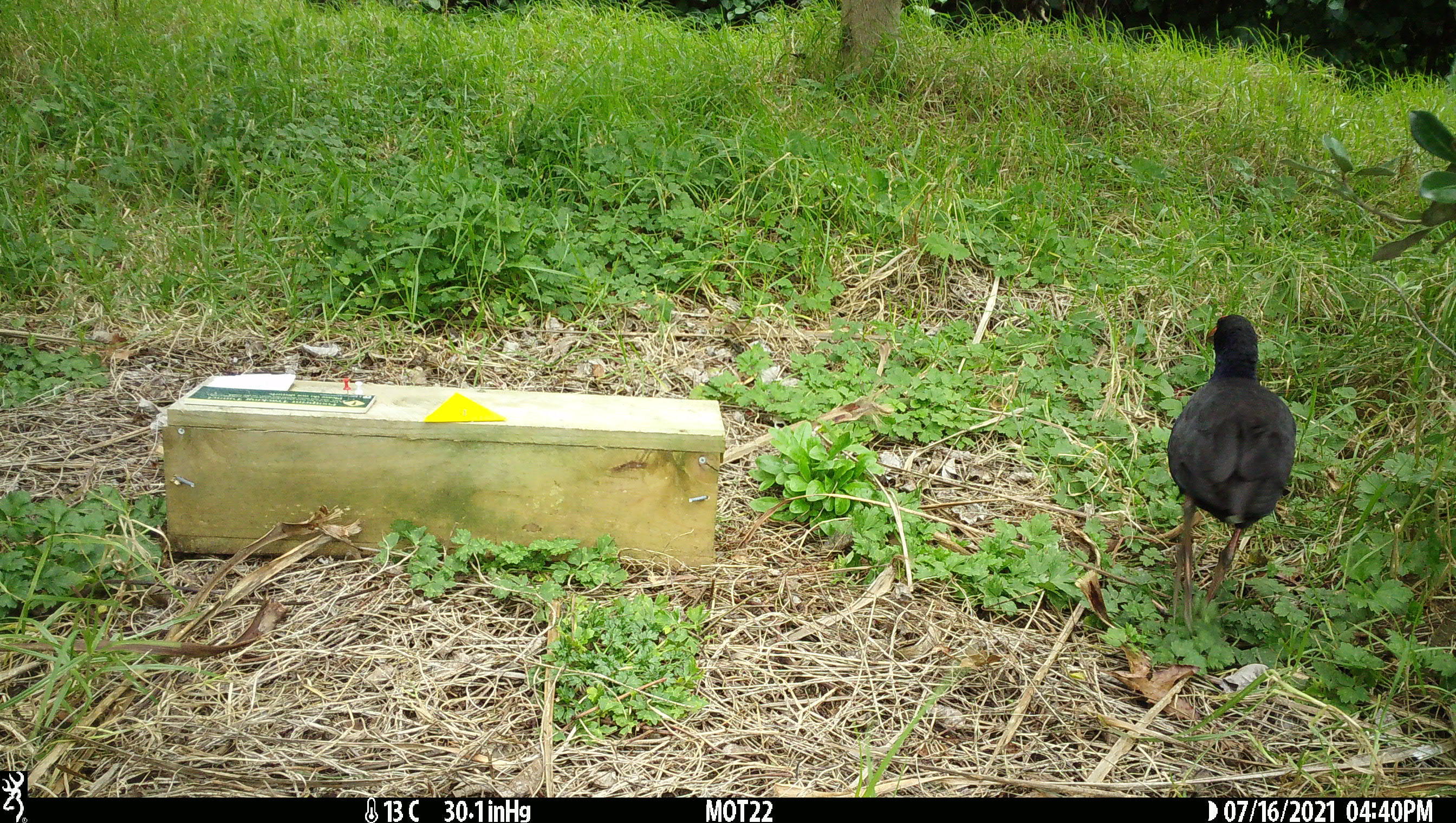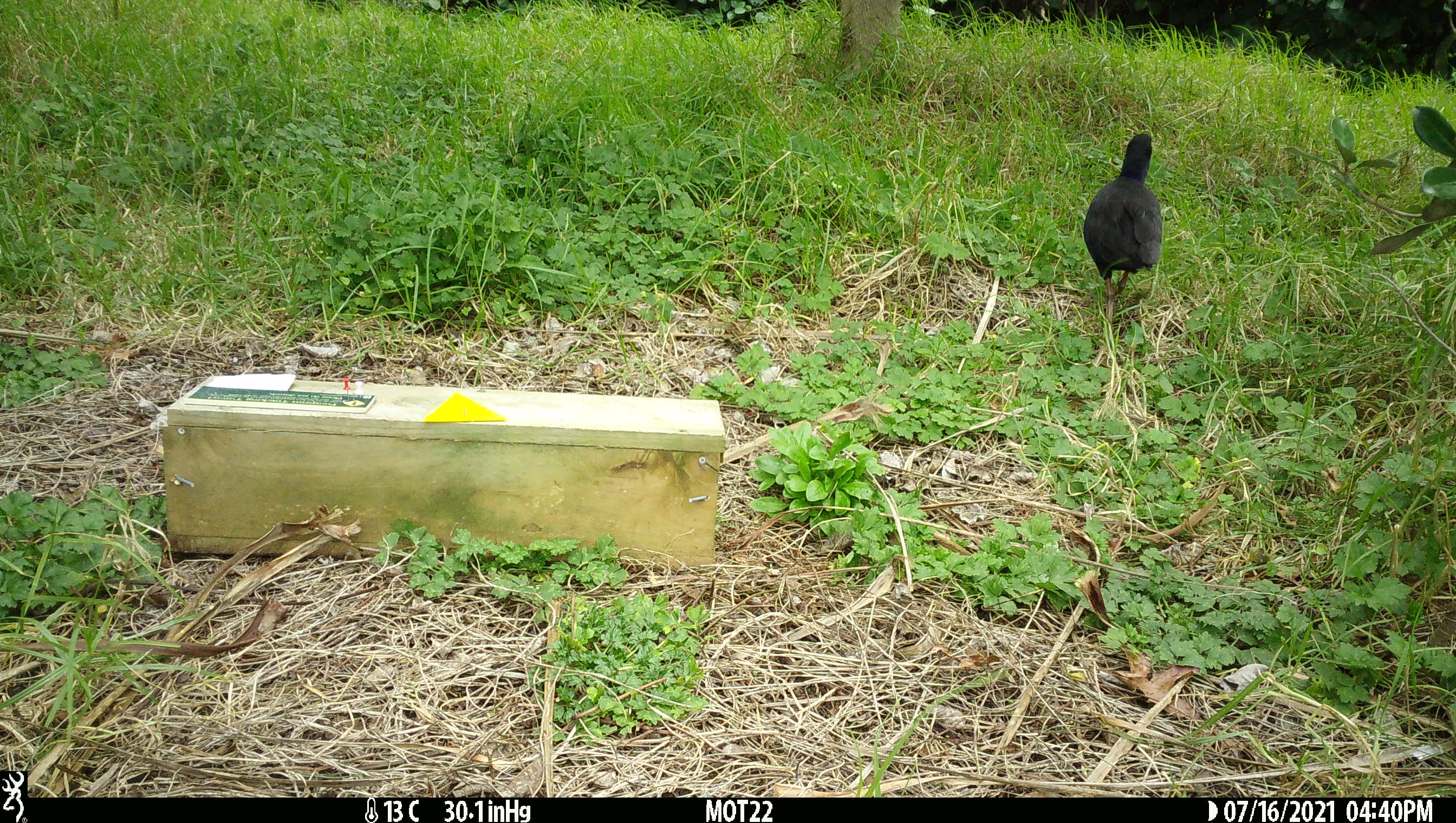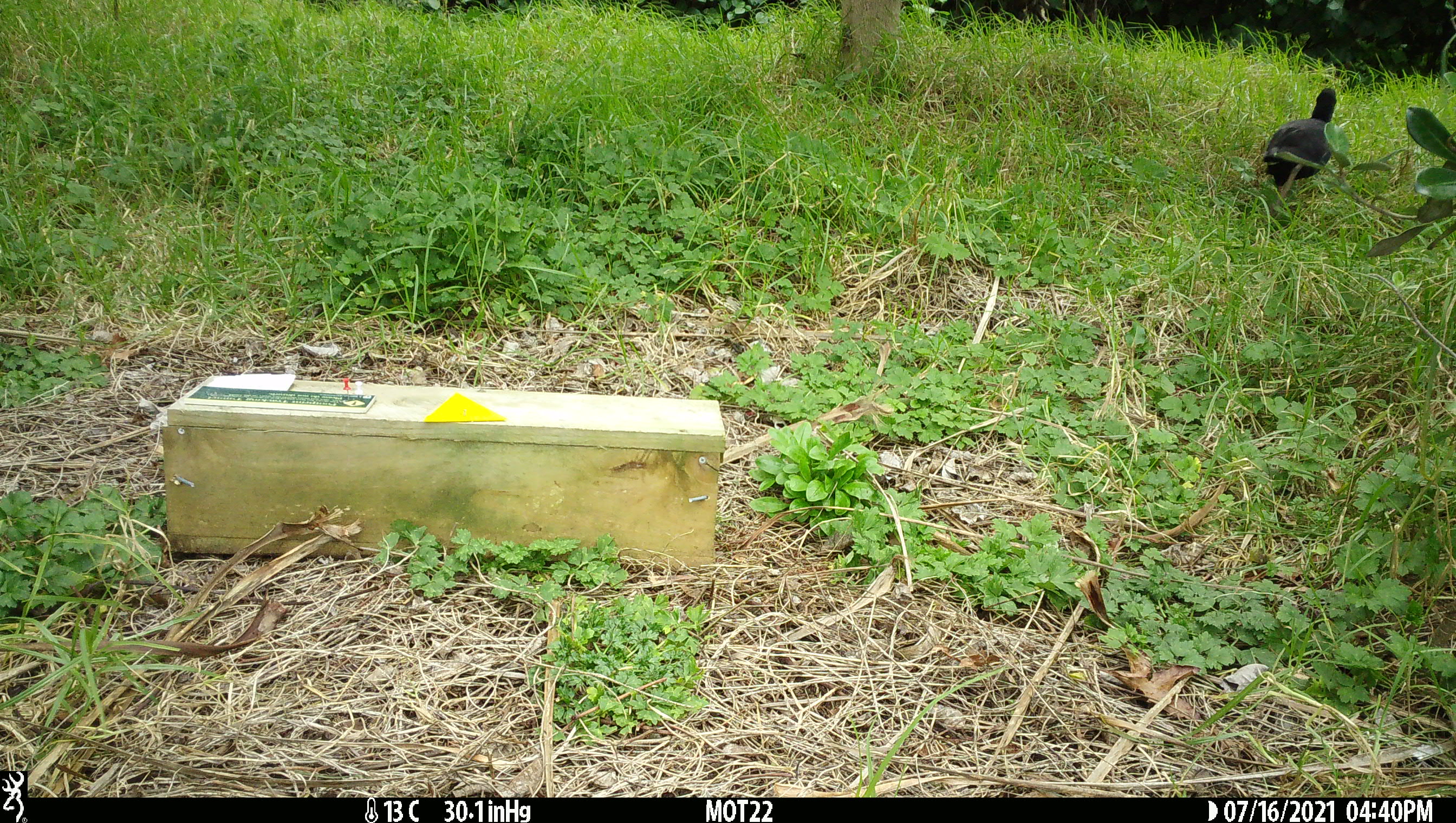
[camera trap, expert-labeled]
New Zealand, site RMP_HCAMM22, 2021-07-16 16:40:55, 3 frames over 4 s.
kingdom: Animalia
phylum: Chordata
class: Aves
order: Gruiformes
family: Rallidae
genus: Porphyrio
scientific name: Porphyrio melanotus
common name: australasian swamphen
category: pukeko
Pukeko (australasian swamphen) (Porphyrio melanotus).